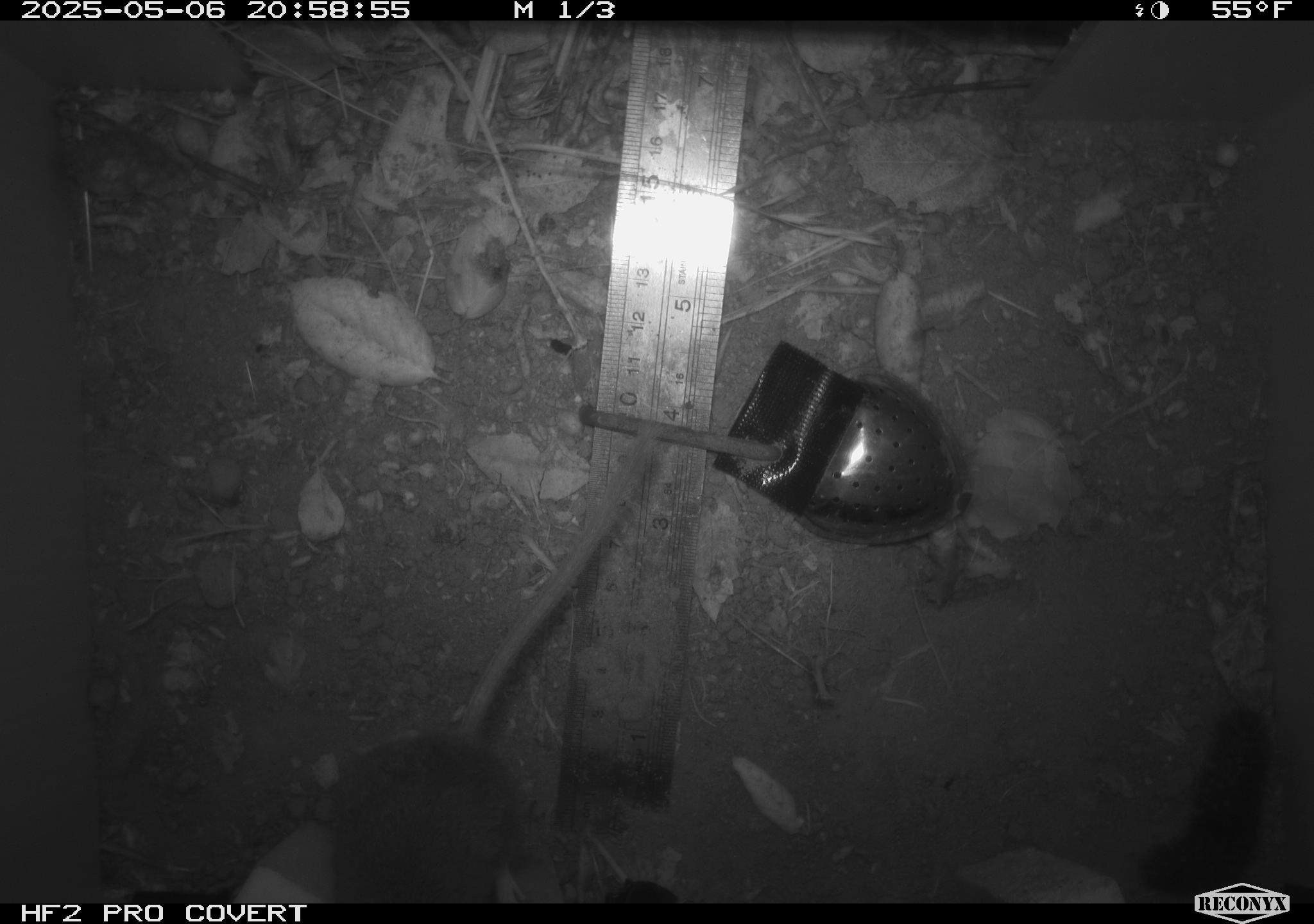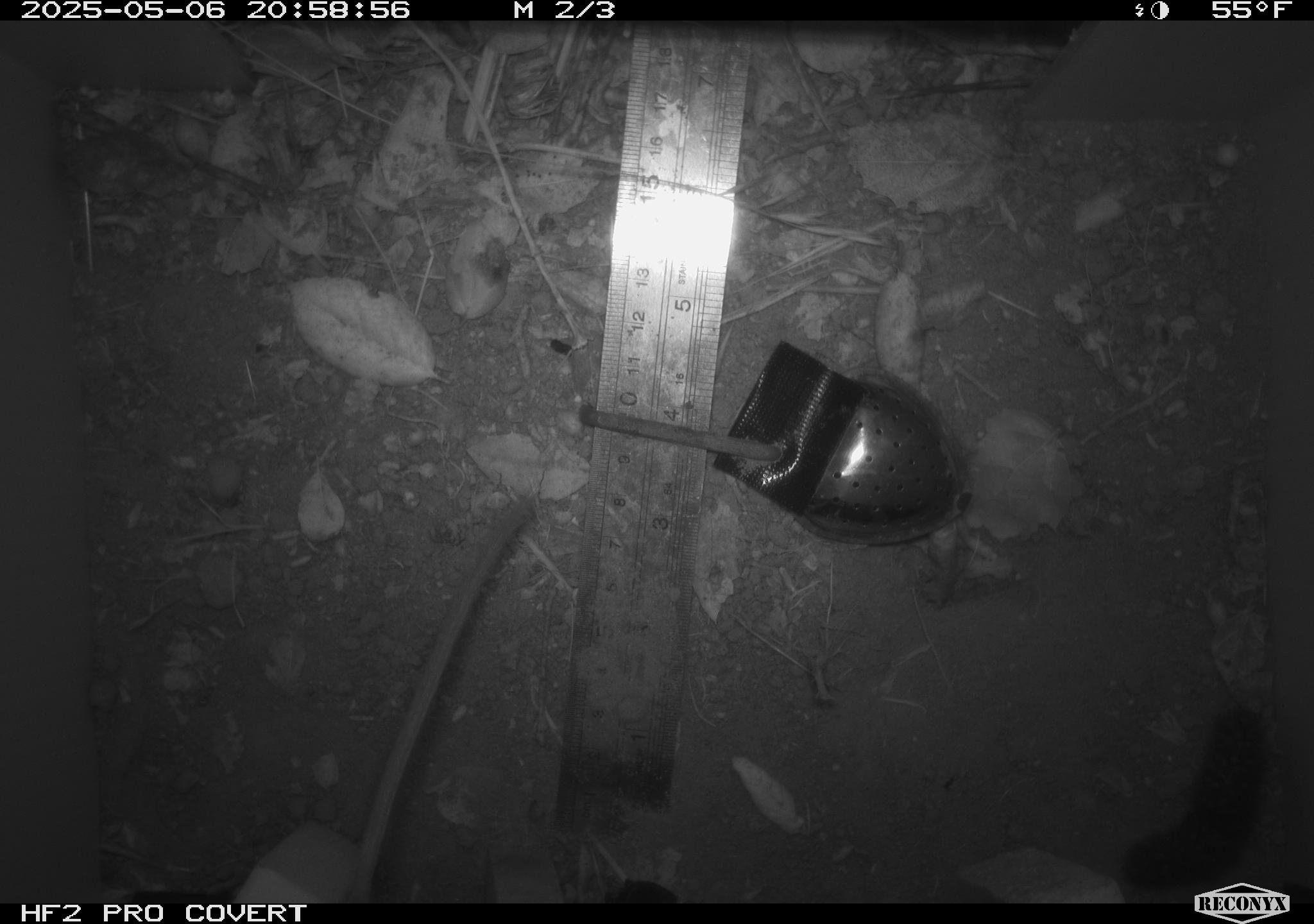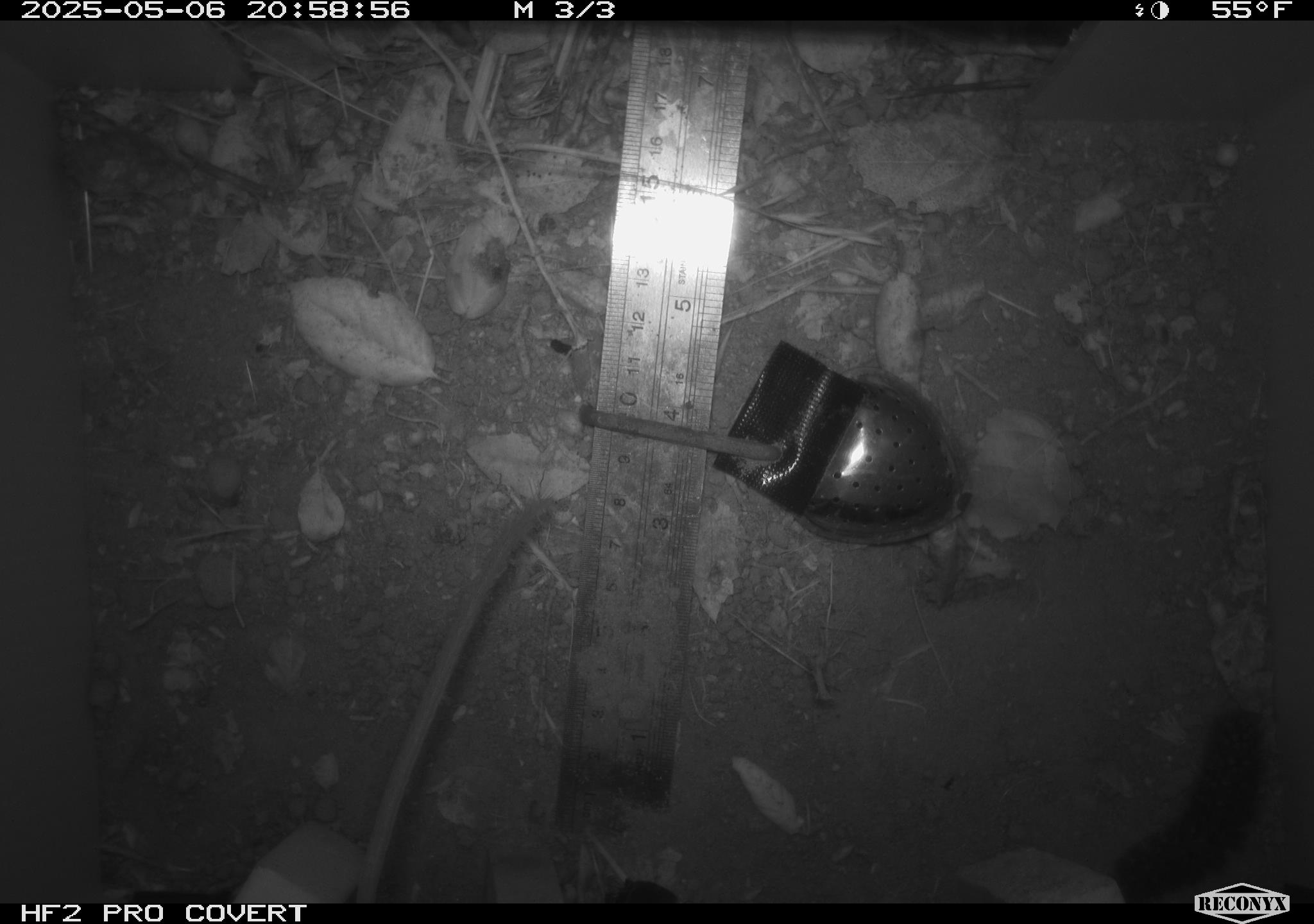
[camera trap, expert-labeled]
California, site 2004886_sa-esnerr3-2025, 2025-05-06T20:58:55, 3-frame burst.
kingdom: Animalia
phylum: Chordata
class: Mammalia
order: Rodentia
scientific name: Rodentia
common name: rodent